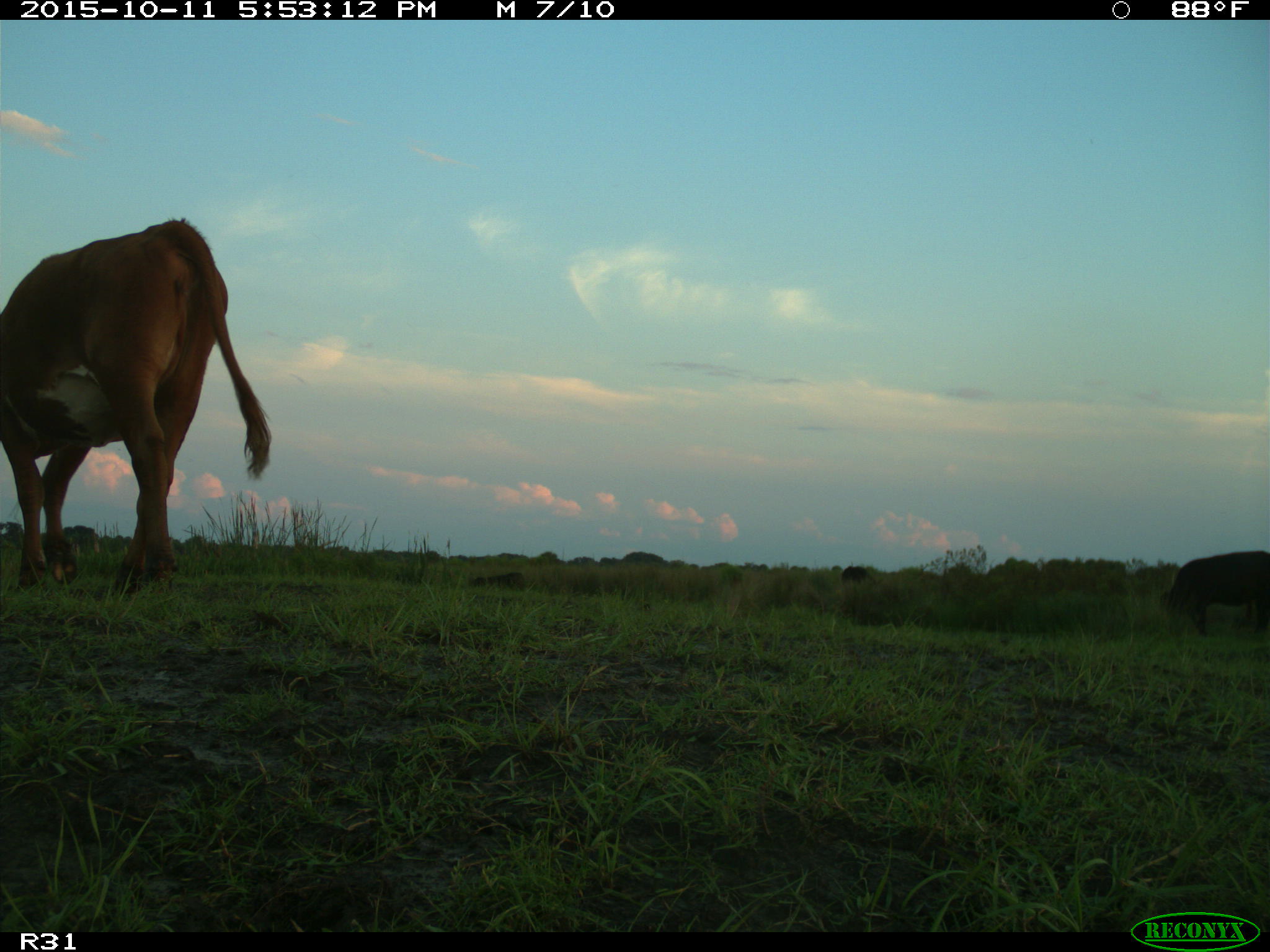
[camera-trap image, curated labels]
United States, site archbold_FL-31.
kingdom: Animalia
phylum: Chordata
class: Mammalia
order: Artiodactyla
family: Bovidae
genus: Bos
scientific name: Bos taurus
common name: domestic cow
Bos taurus (domestic cow).